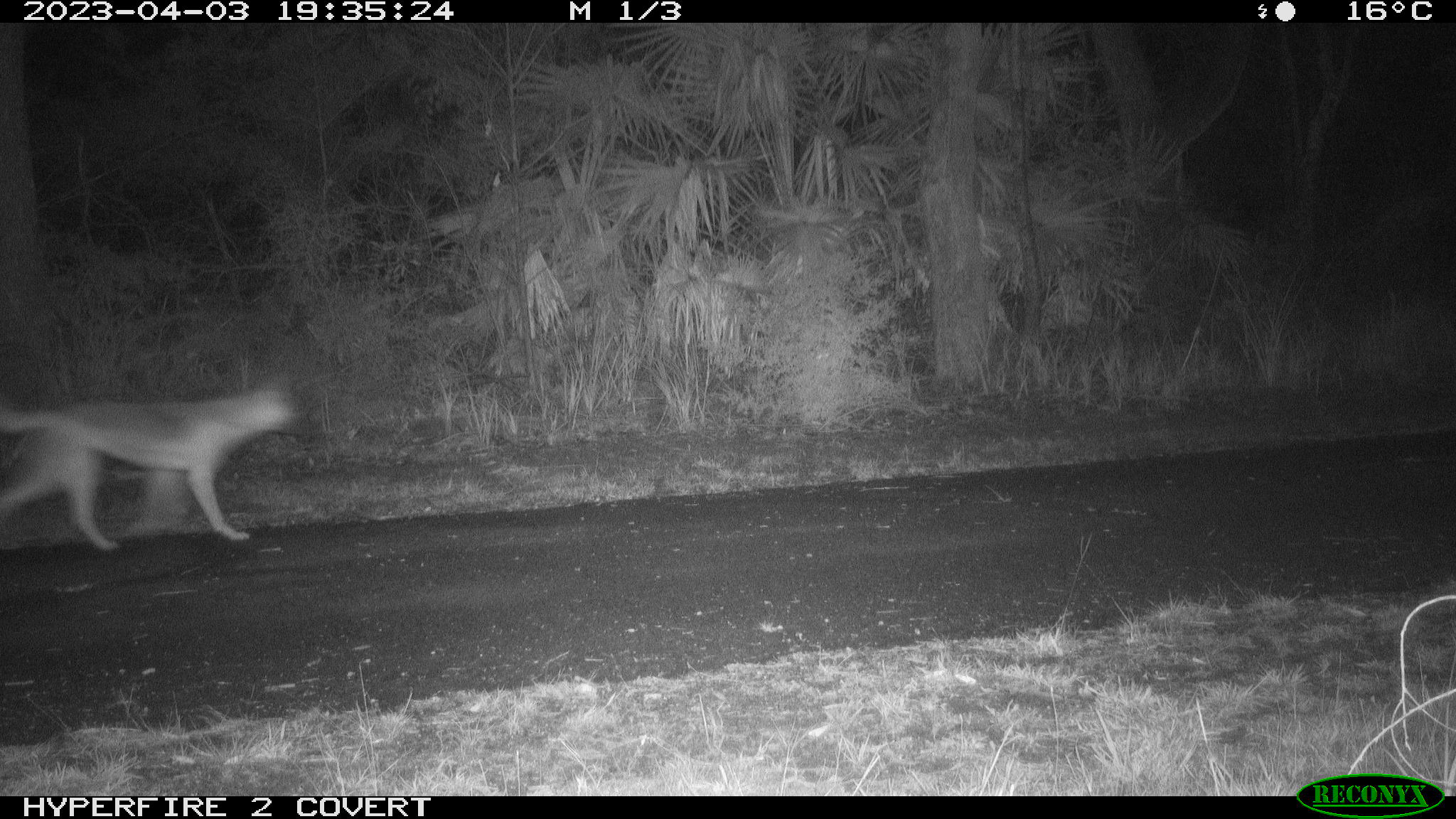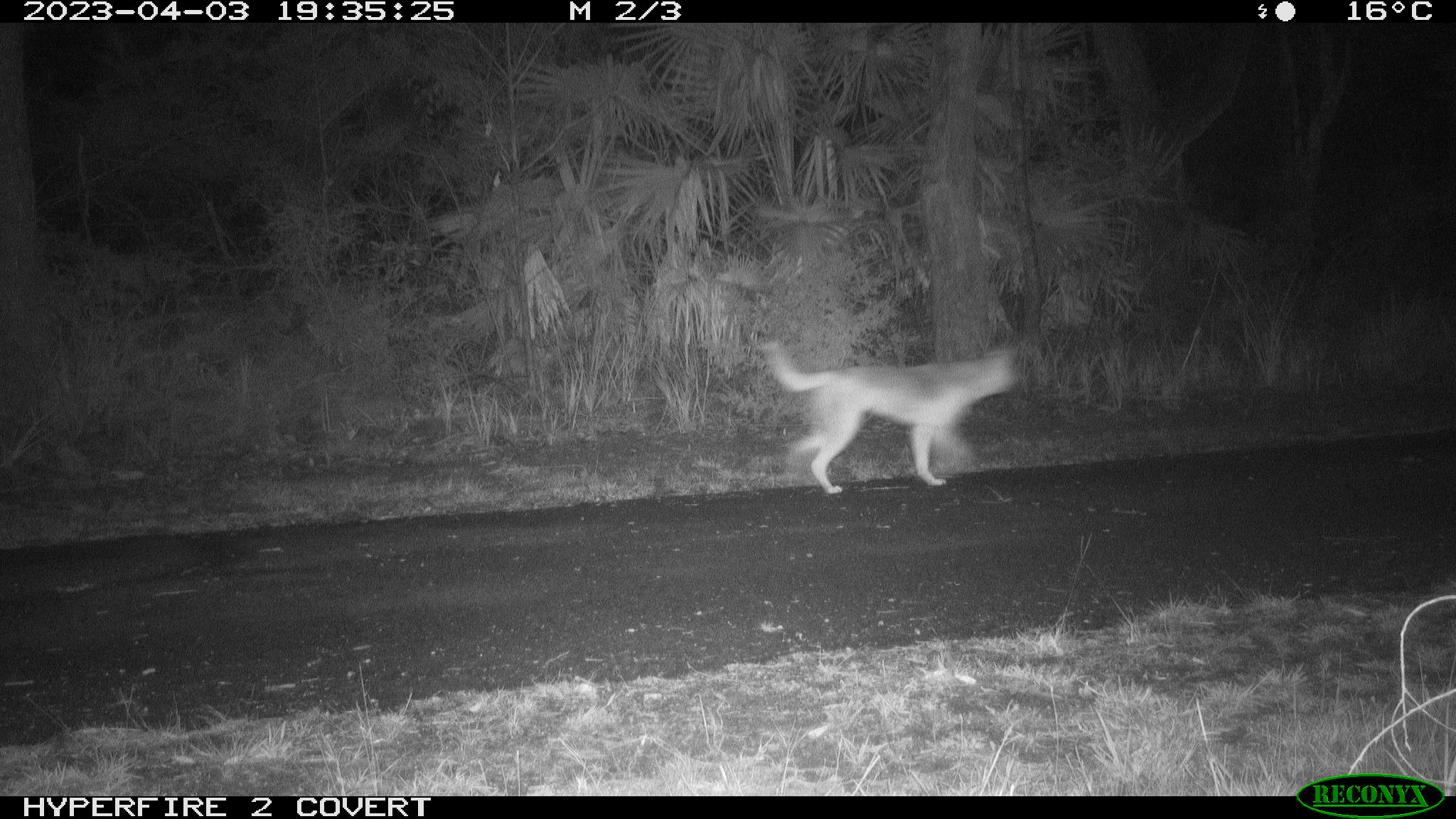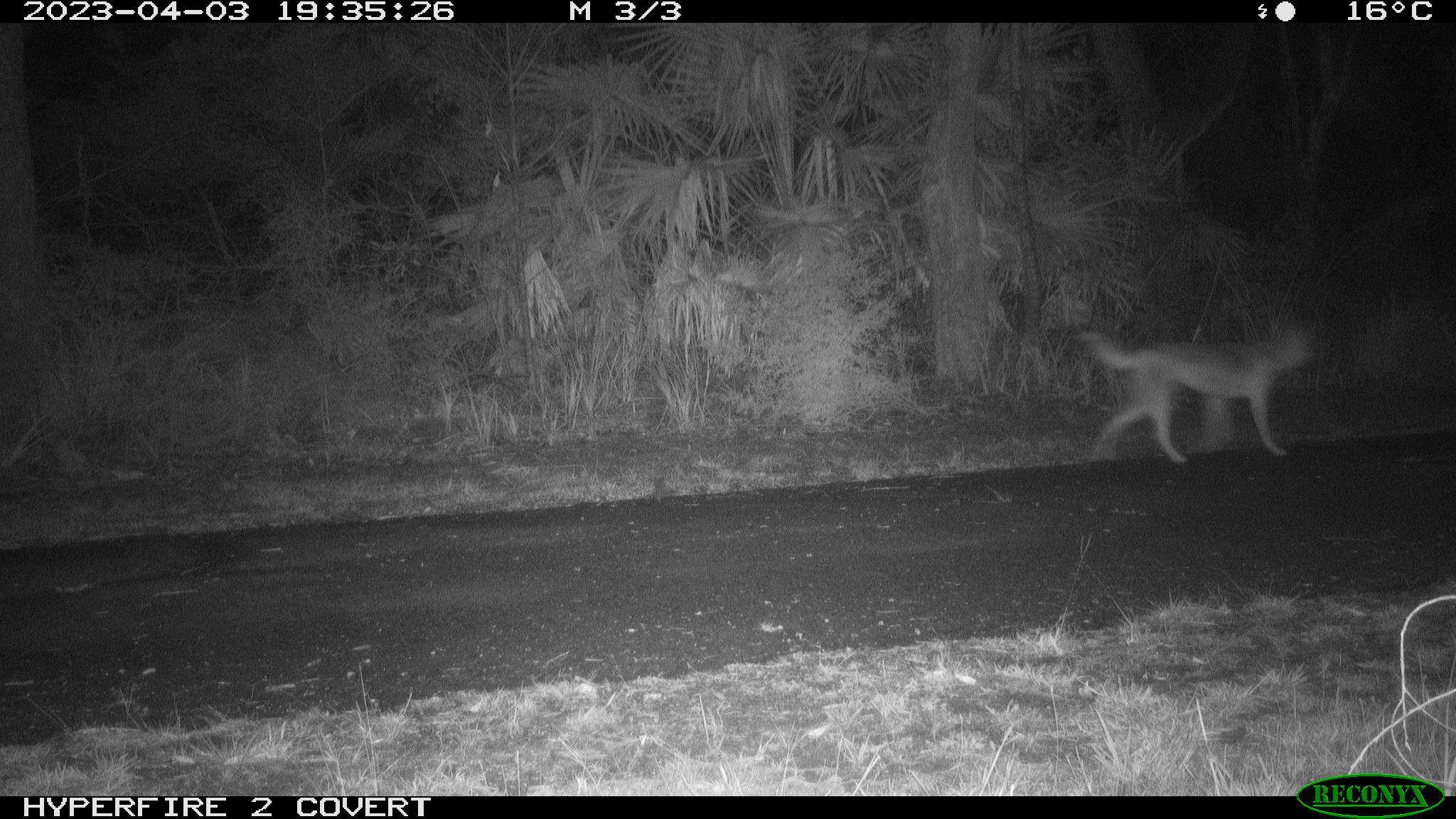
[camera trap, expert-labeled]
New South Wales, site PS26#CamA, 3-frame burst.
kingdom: Animalia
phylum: Chordata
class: Mammalia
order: Carnivora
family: Canidae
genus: Canis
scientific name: Canis familiaris dingo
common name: dingo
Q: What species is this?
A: Dingo (Canis familiaris dingo).